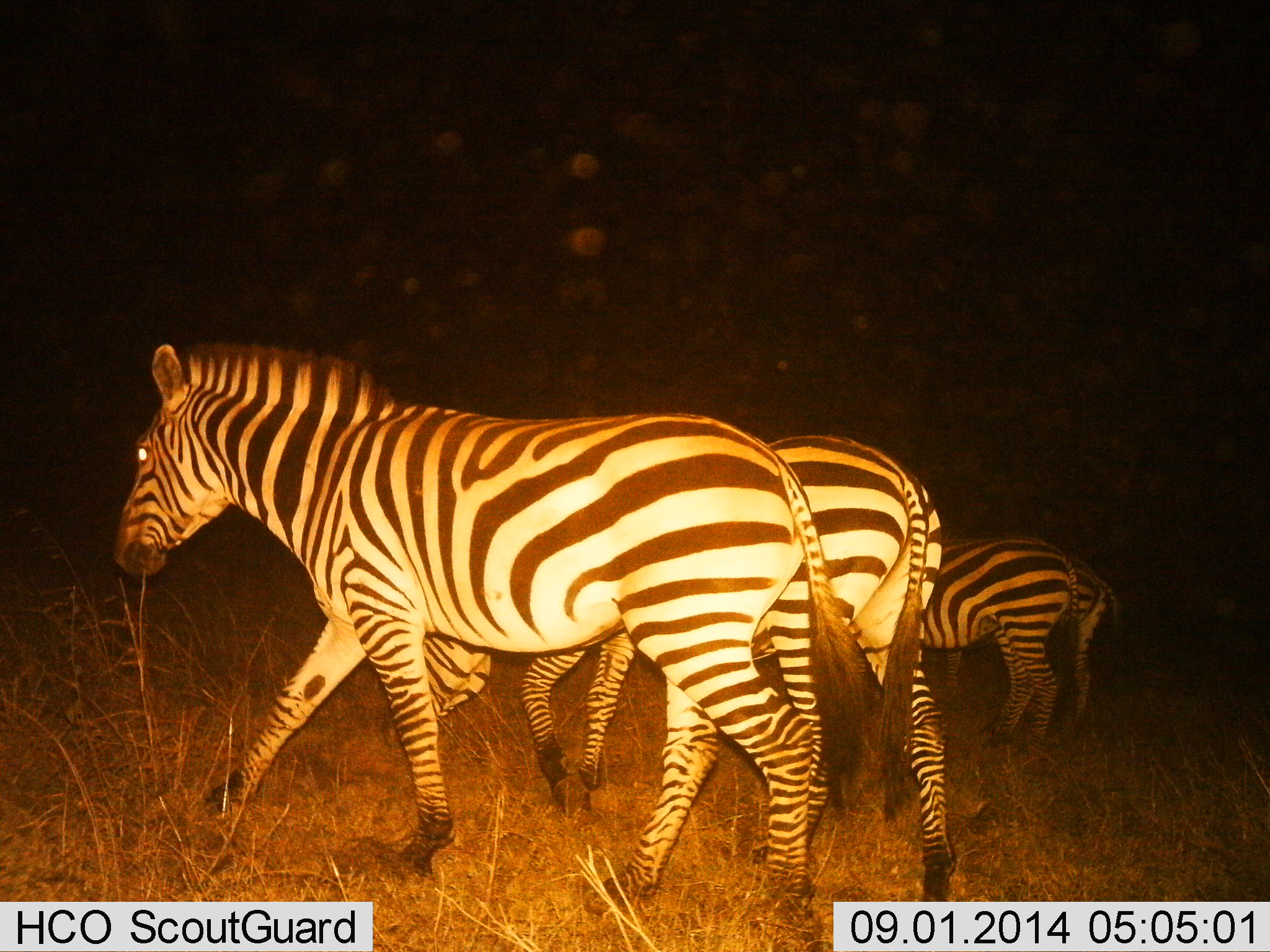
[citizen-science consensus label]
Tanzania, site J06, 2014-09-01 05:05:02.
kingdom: Animalia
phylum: Chordata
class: Mammalia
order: Perissodactyla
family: Equidae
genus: Equus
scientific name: Equus quagga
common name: plains zebra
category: zebra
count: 4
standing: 20%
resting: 0%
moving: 80%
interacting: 0%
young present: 0%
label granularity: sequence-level